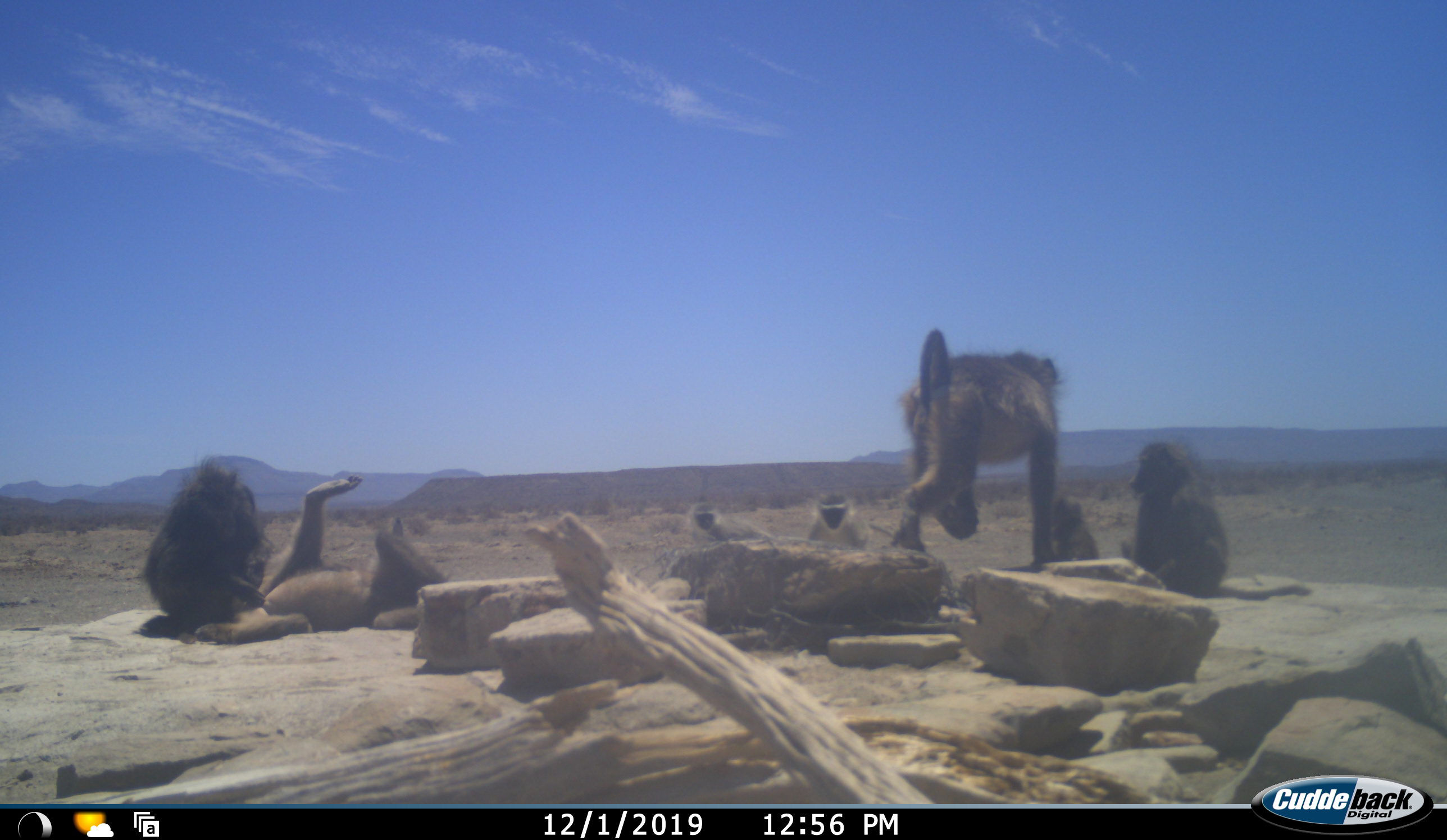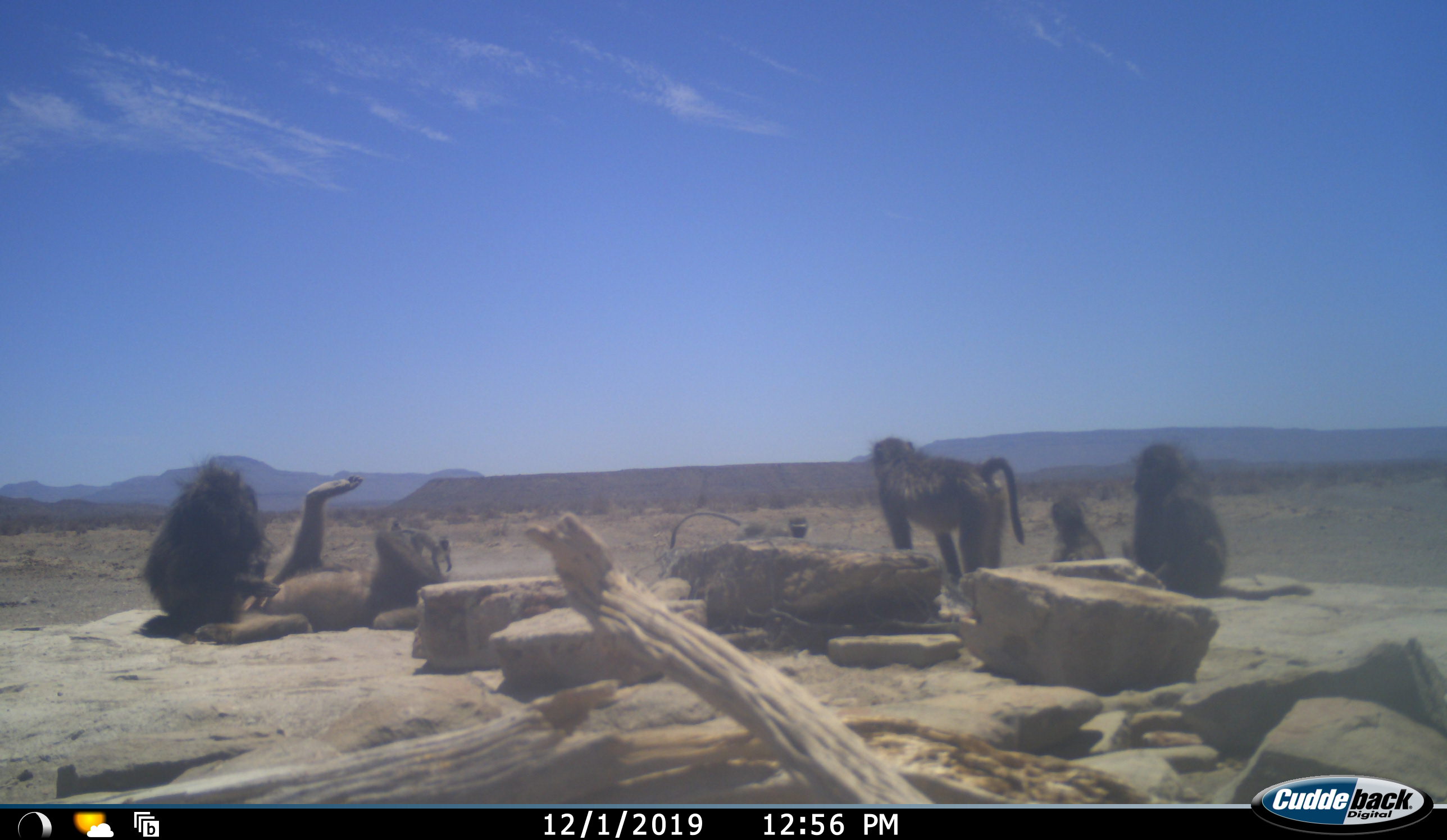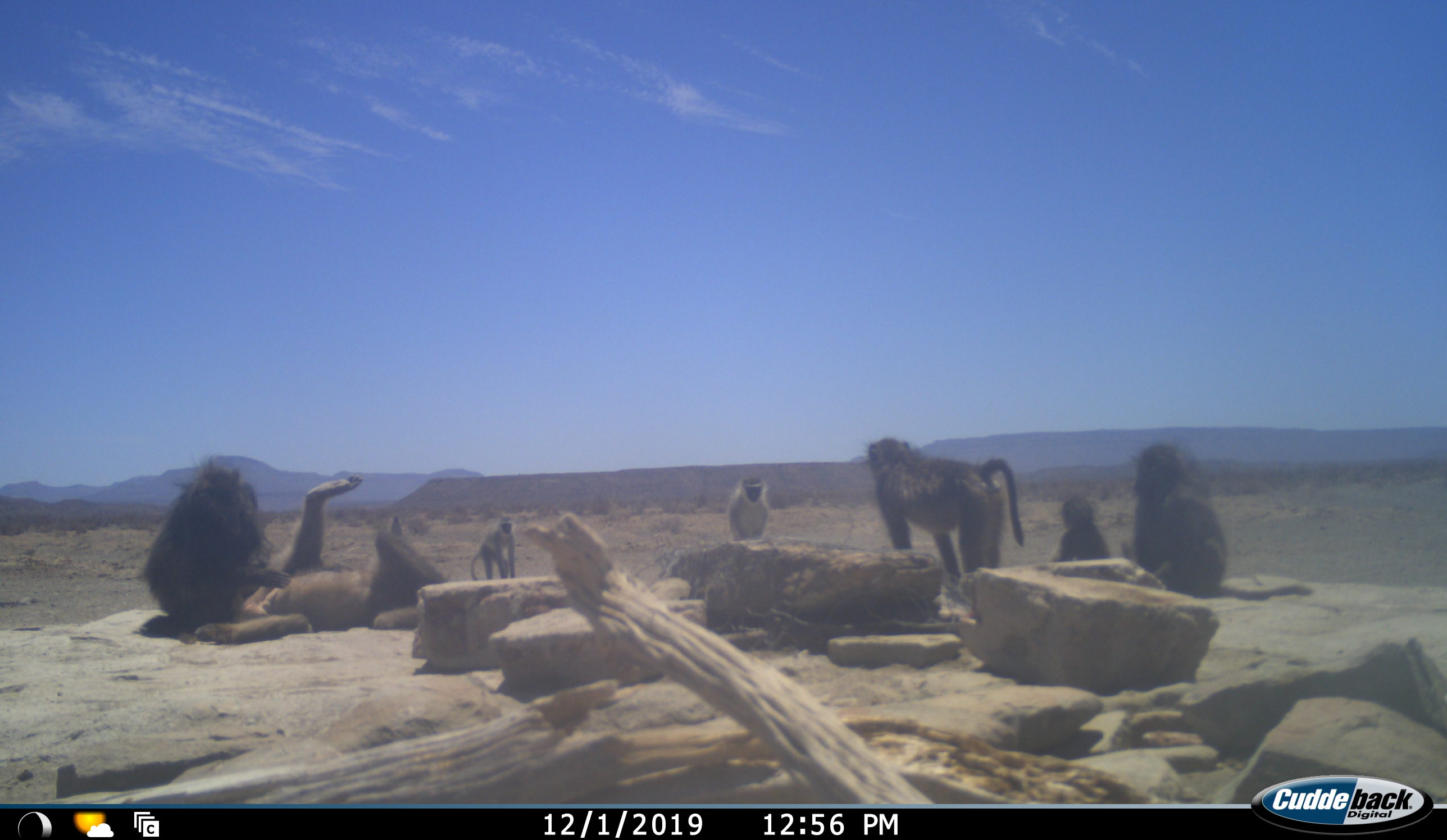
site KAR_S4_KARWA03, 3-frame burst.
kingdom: Animalia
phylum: Chordata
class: Mammalia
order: Primates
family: Cercopithecidae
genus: Papio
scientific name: Papio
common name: baboon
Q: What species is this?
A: Baboon (Papio).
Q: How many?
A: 5.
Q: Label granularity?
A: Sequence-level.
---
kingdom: Animalia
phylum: Chordata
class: Mammalia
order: Primates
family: Cercopithecidae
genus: Chlorocebus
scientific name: Chlorocebus pygerythrus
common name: vervet monkey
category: monkeyvervet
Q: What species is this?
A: Monkeyvervet (vervet monkey) (Chlorocebus pygerythrus).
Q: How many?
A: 2.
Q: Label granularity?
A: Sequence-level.